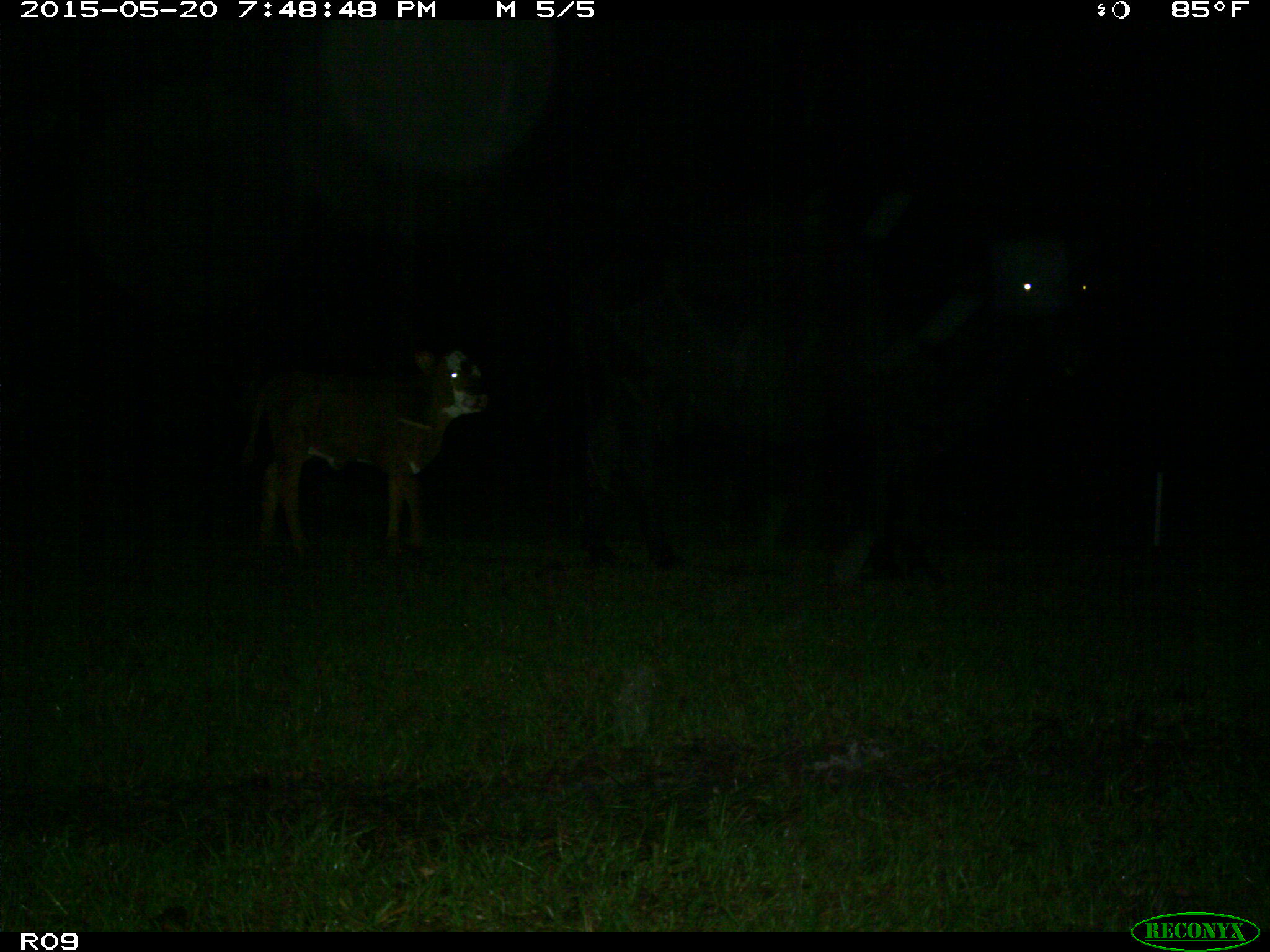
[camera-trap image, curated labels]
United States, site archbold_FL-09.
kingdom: Animalia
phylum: Chordata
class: Mammalia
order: Artiodactyla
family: Bovidae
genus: Bos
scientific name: Bos taurus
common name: domestic cow